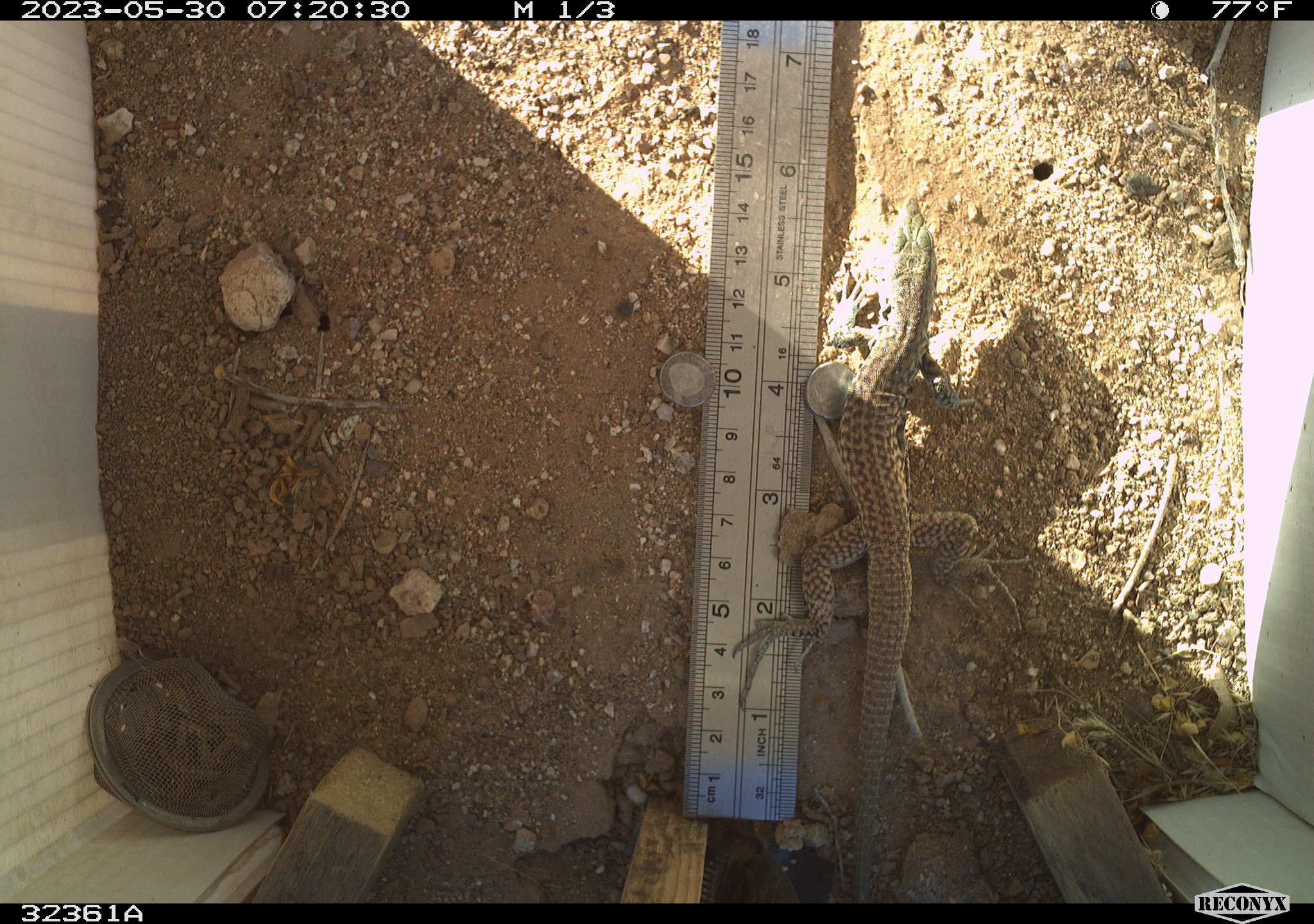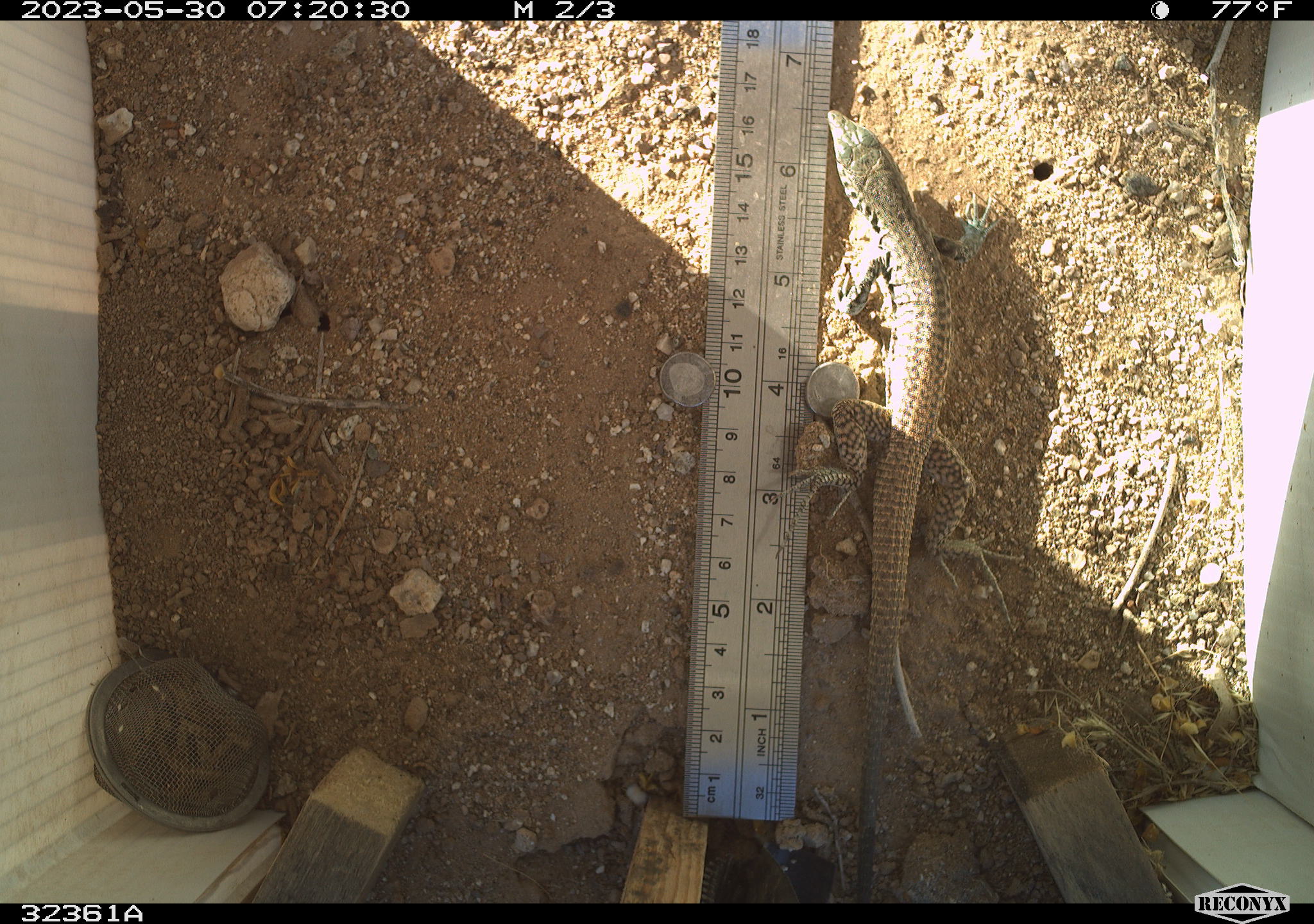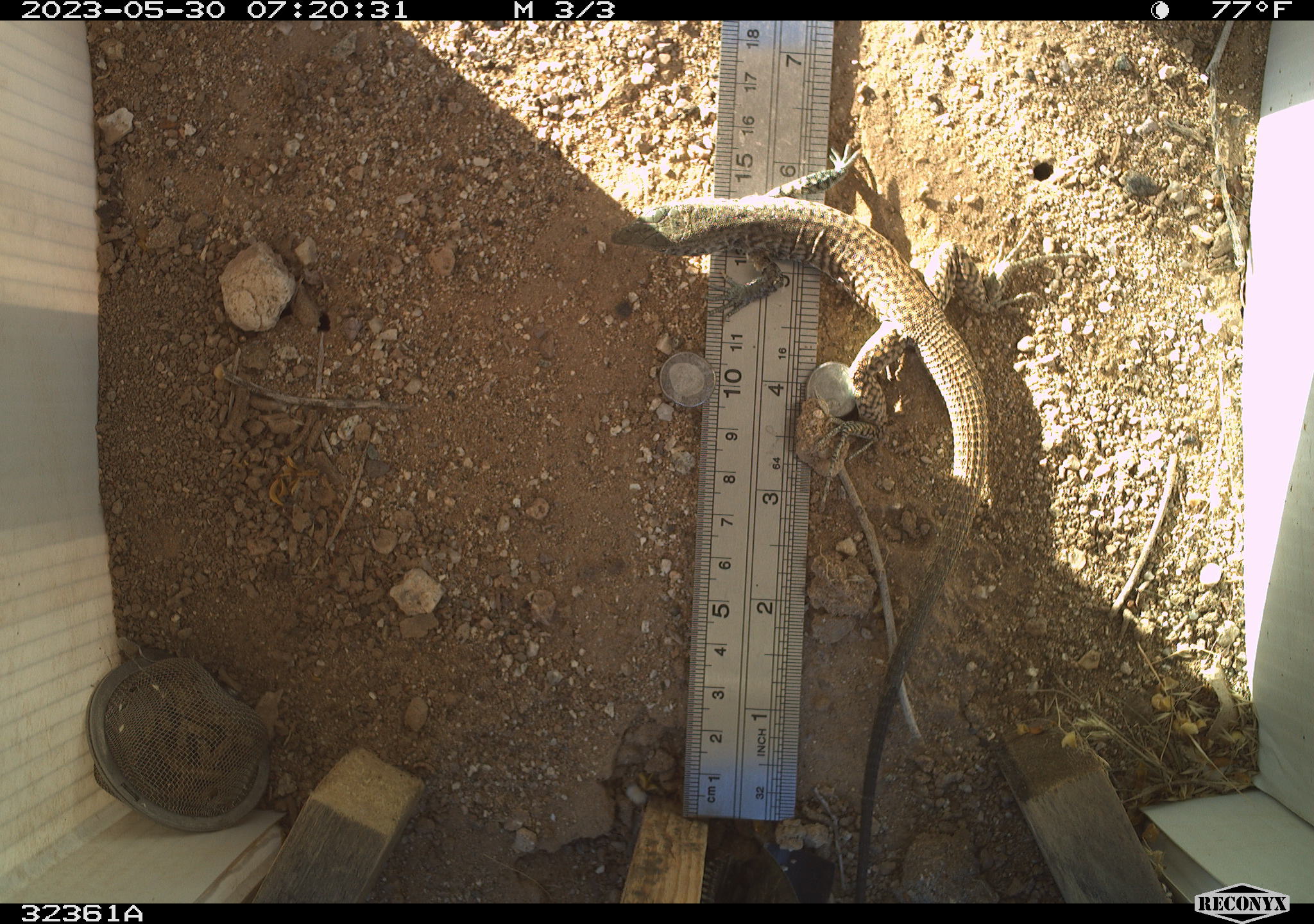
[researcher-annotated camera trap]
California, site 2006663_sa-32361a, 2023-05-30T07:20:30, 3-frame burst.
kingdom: Animalia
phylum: Chordata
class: Reptilia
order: Squamata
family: Teiidae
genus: Aspidoscelis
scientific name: Aspidoscelis tigris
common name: western whiptail